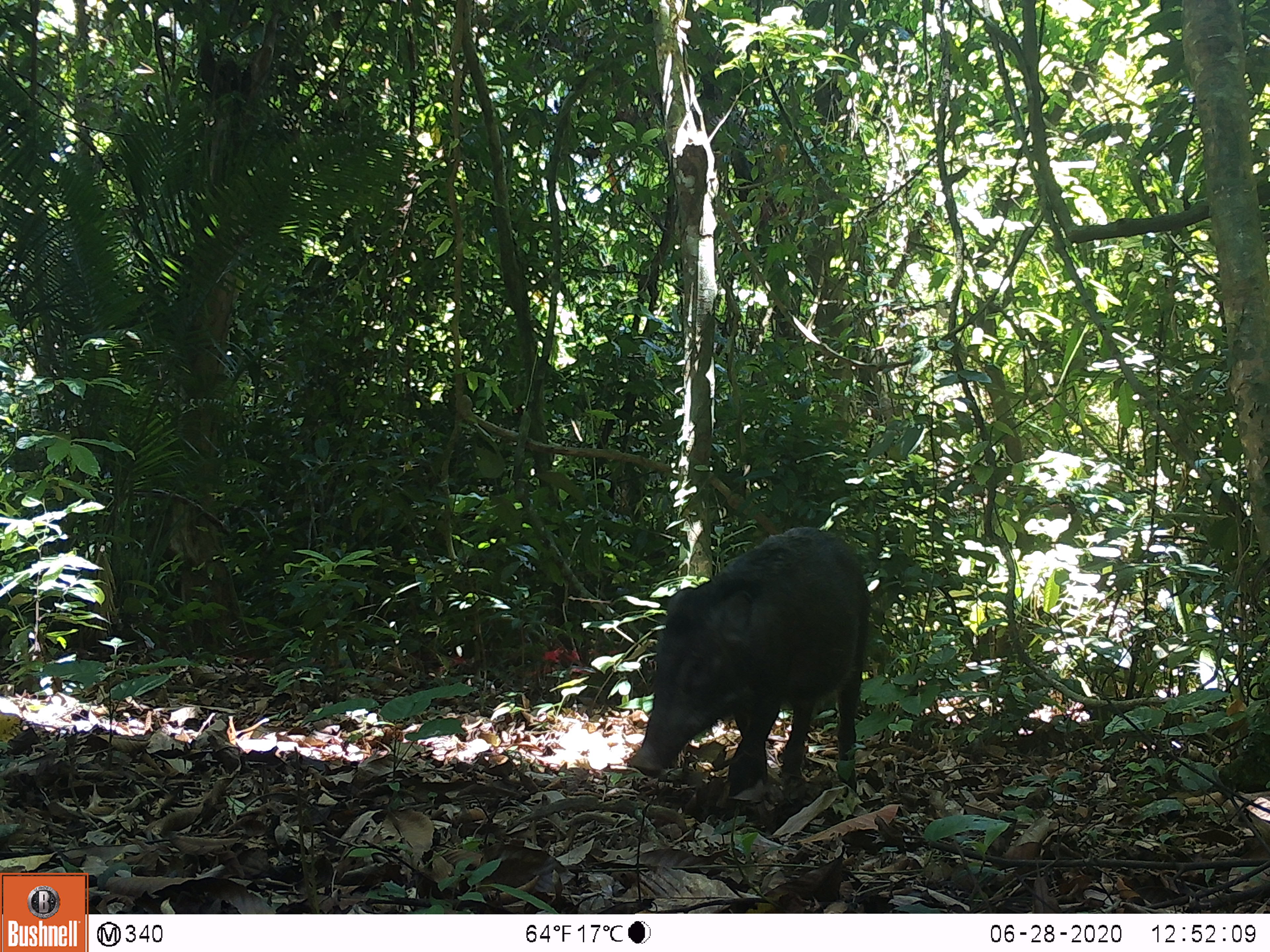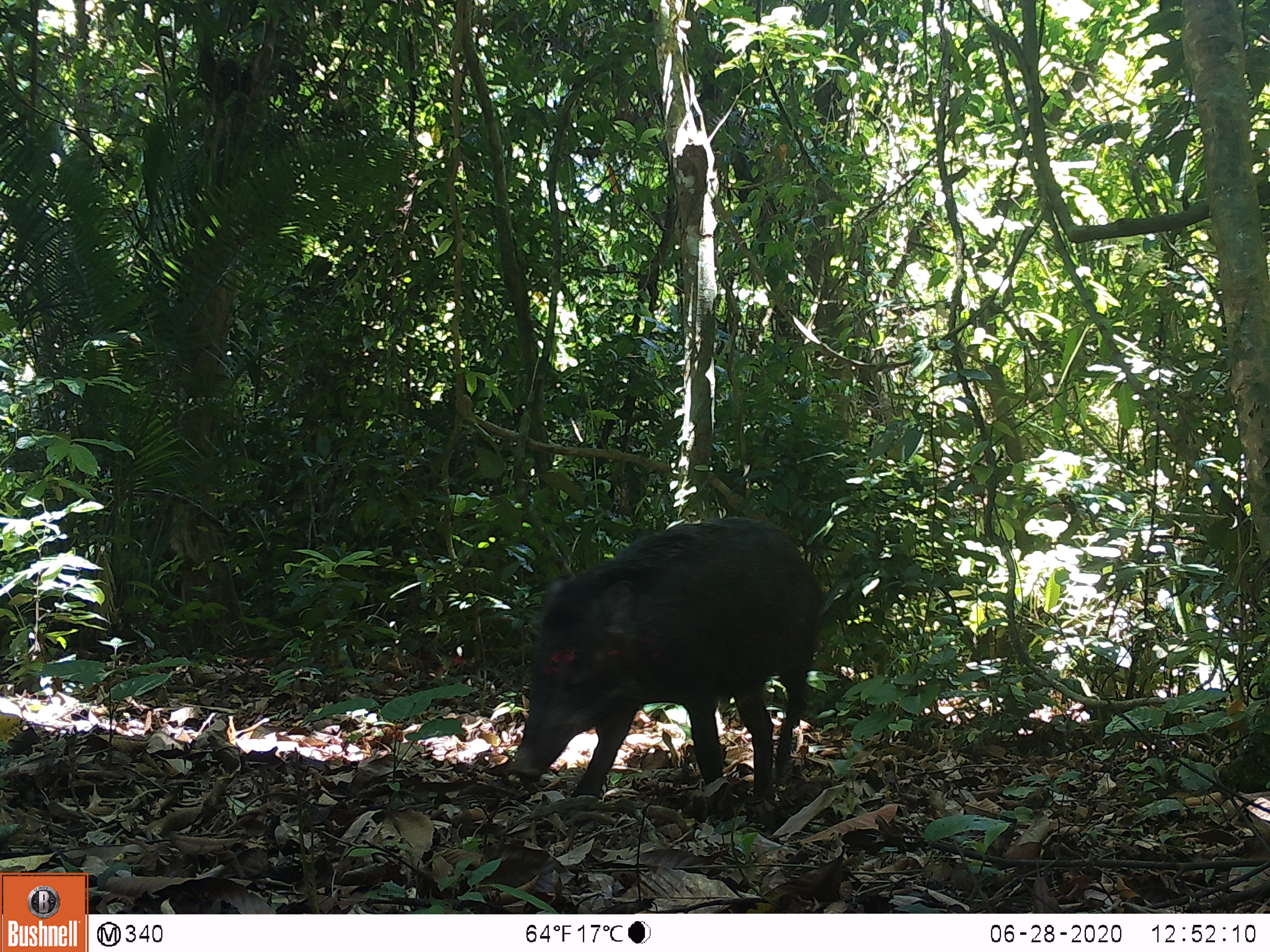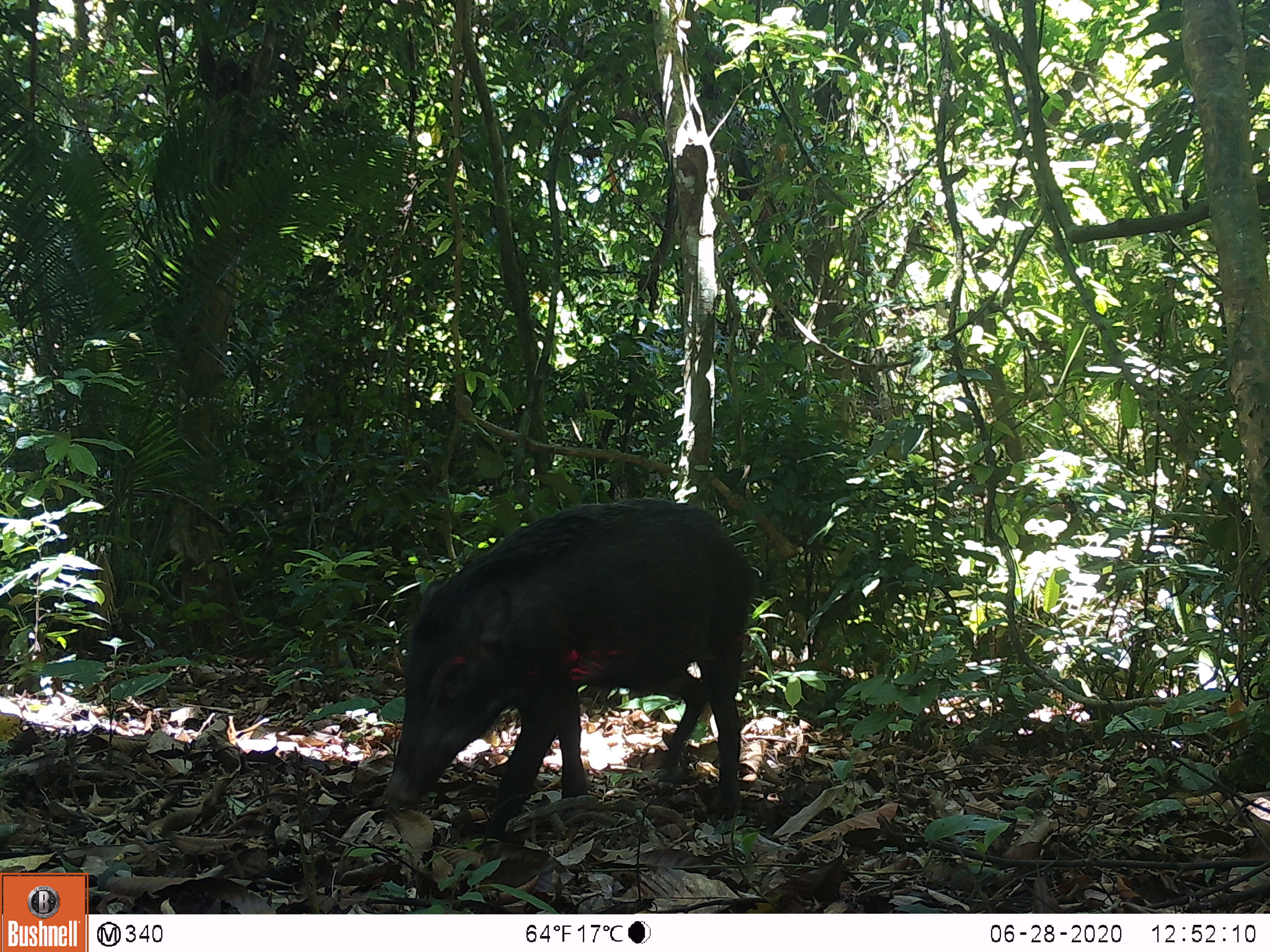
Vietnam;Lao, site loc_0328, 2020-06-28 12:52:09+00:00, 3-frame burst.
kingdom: Animalia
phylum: Chordata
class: Mammalia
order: Artiodactyla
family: Suidae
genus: Sus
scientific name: Sus scrofa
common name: eurasian wild pig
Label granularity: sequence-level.